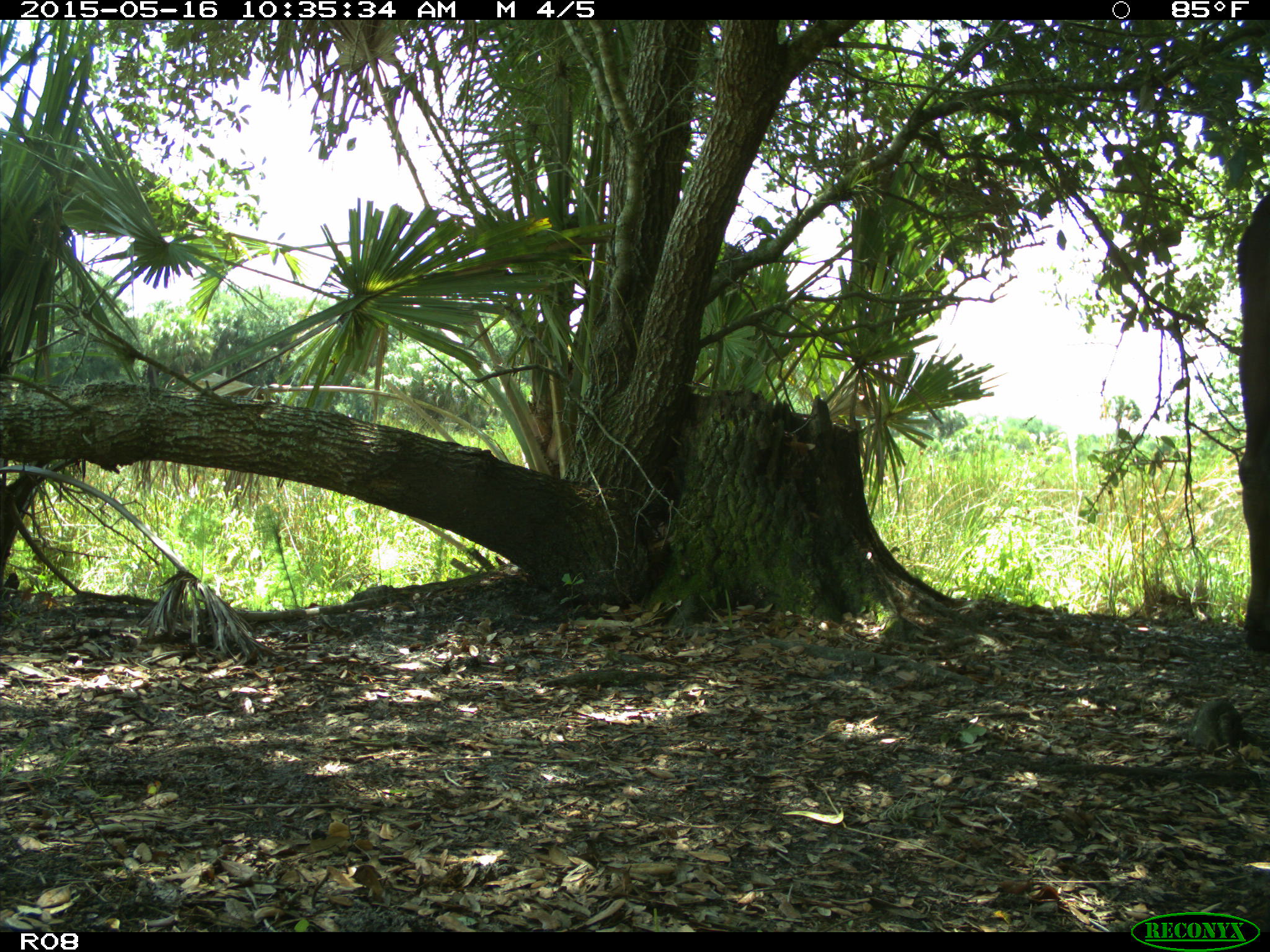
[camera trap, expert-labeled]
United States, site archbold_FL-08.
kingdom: Animalia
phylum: Chordata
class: Mammalia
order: Artiodactyla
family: Bovidae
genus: Bos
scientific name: Bos taurus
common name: domestic cow